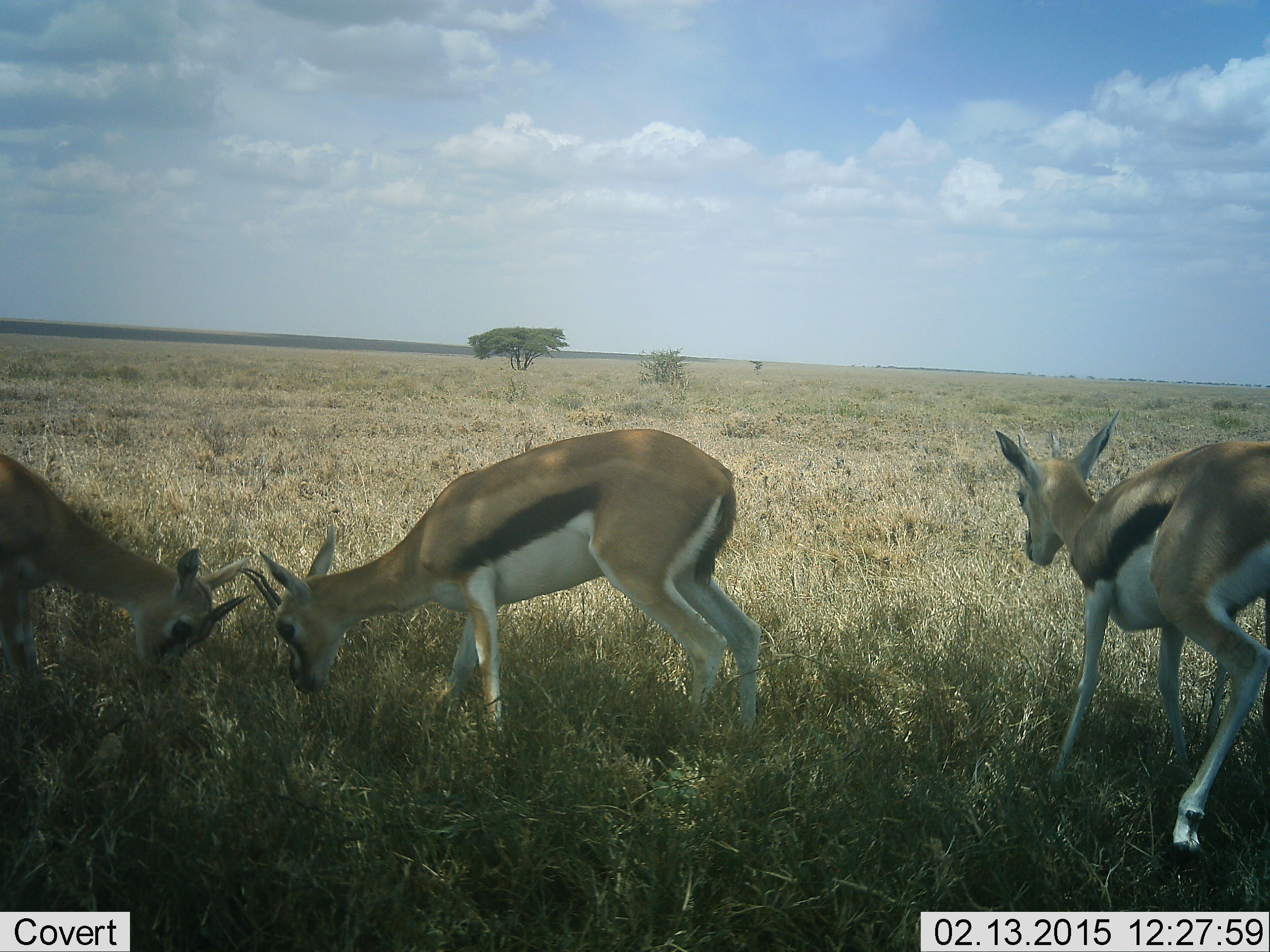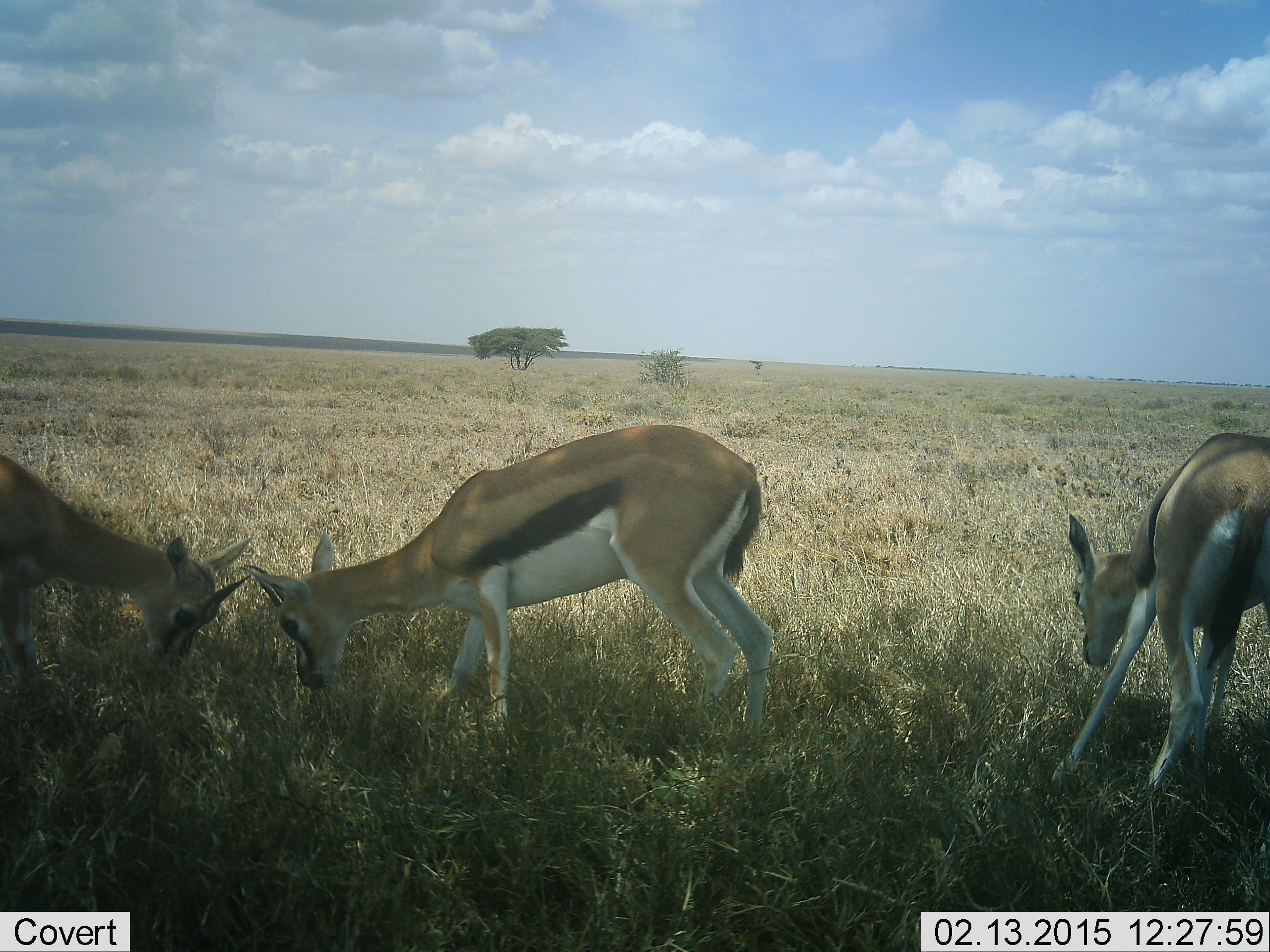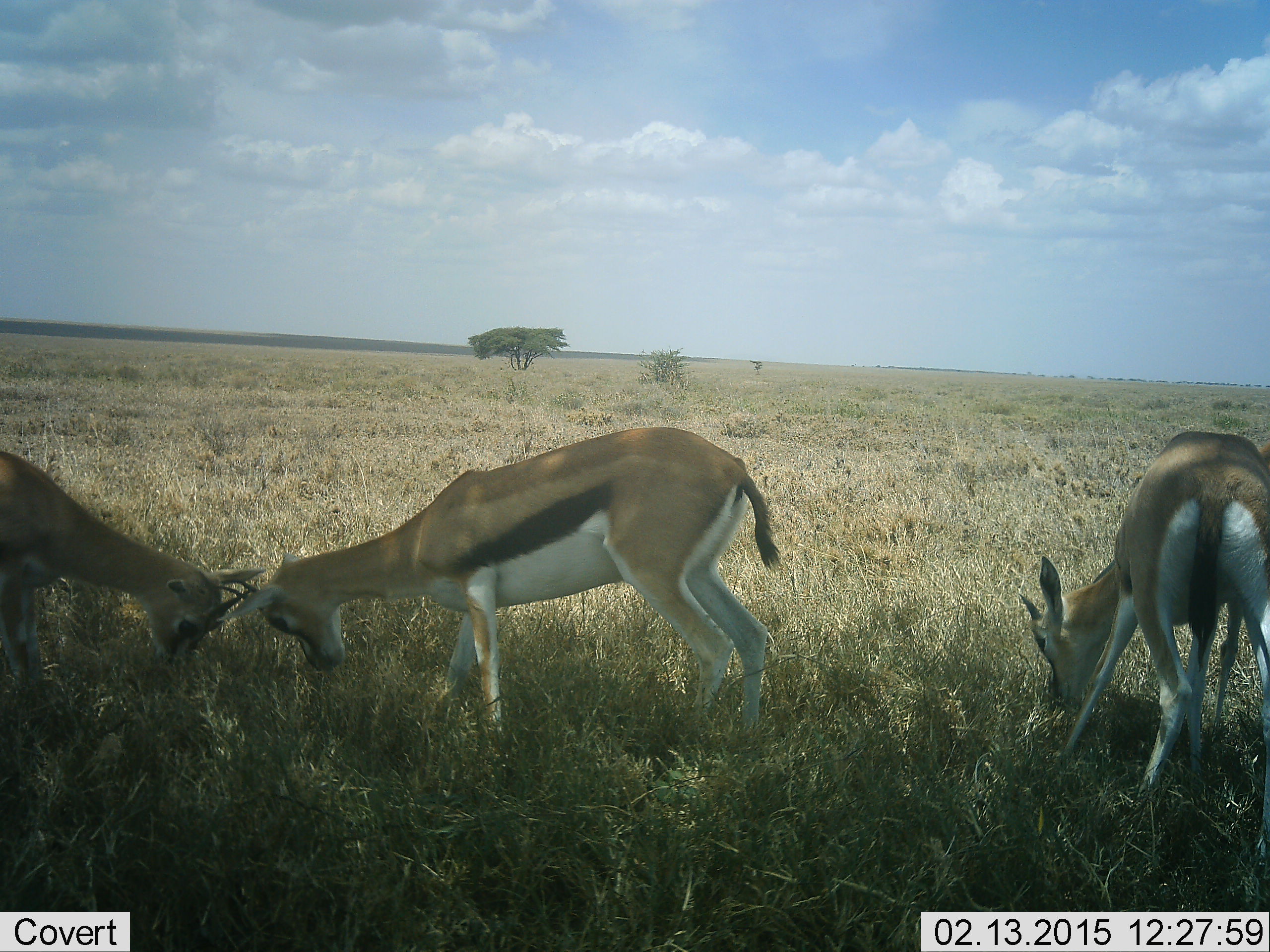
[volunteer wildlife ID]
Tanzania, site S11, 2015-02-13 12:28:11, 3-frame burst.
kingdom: Animalia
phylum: Chordata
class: Mammalia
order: Artiodactyla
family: Bovidae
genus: Eudorcas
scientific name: Eudorcas thomsonii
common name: thomson's gazelle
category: gazellethomsons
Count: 3.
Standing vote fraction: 20%.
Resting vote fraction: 0%.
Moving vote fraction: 10%.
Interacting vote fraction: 20%.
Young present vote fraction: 20%.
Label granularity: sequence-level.